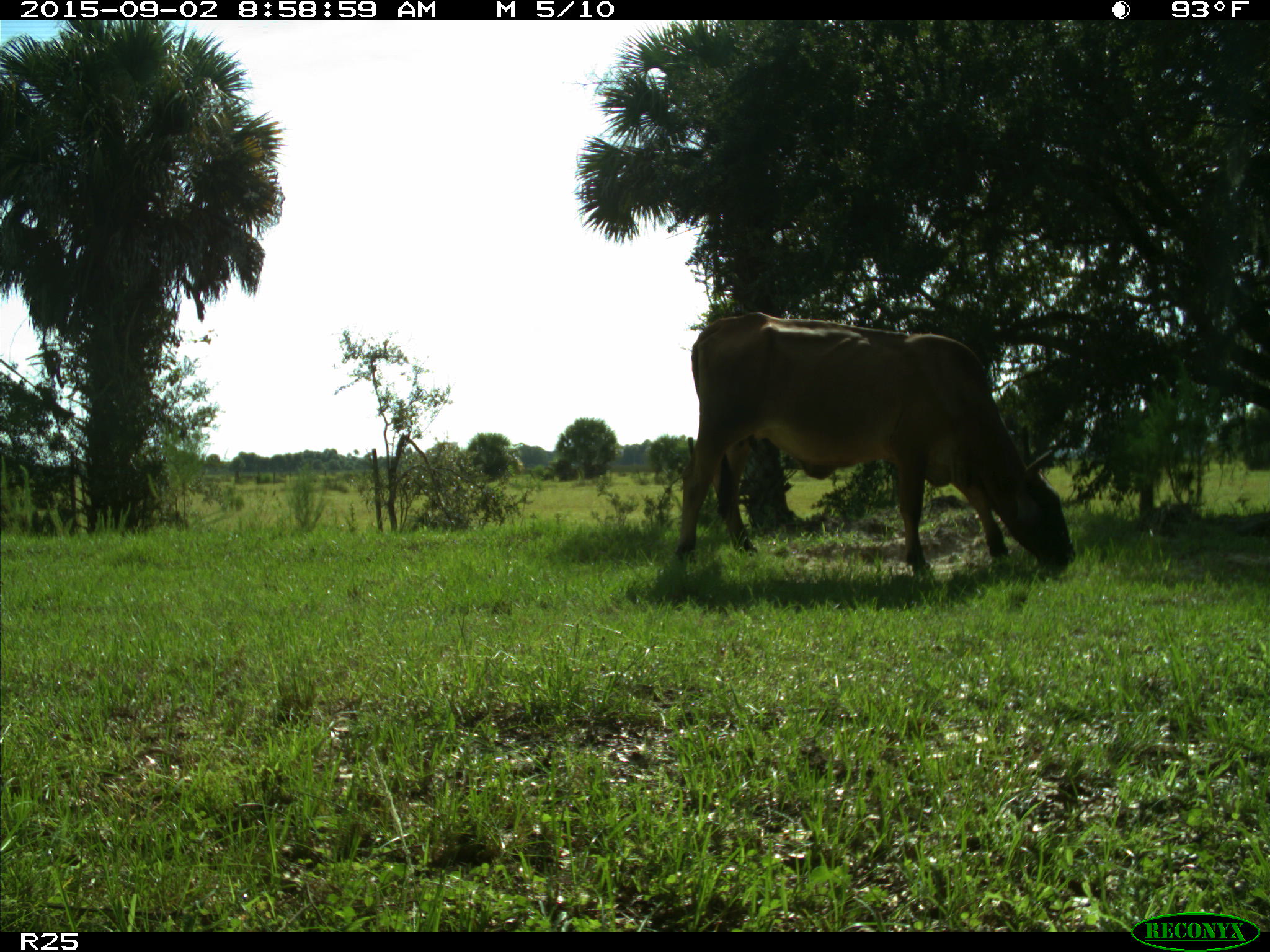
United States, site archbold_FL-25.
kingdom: Animalia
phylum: Chordata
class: Mammalia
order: Artiodactyla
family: Bovidae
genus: Bos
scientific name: Bos taurus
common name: domestic cow